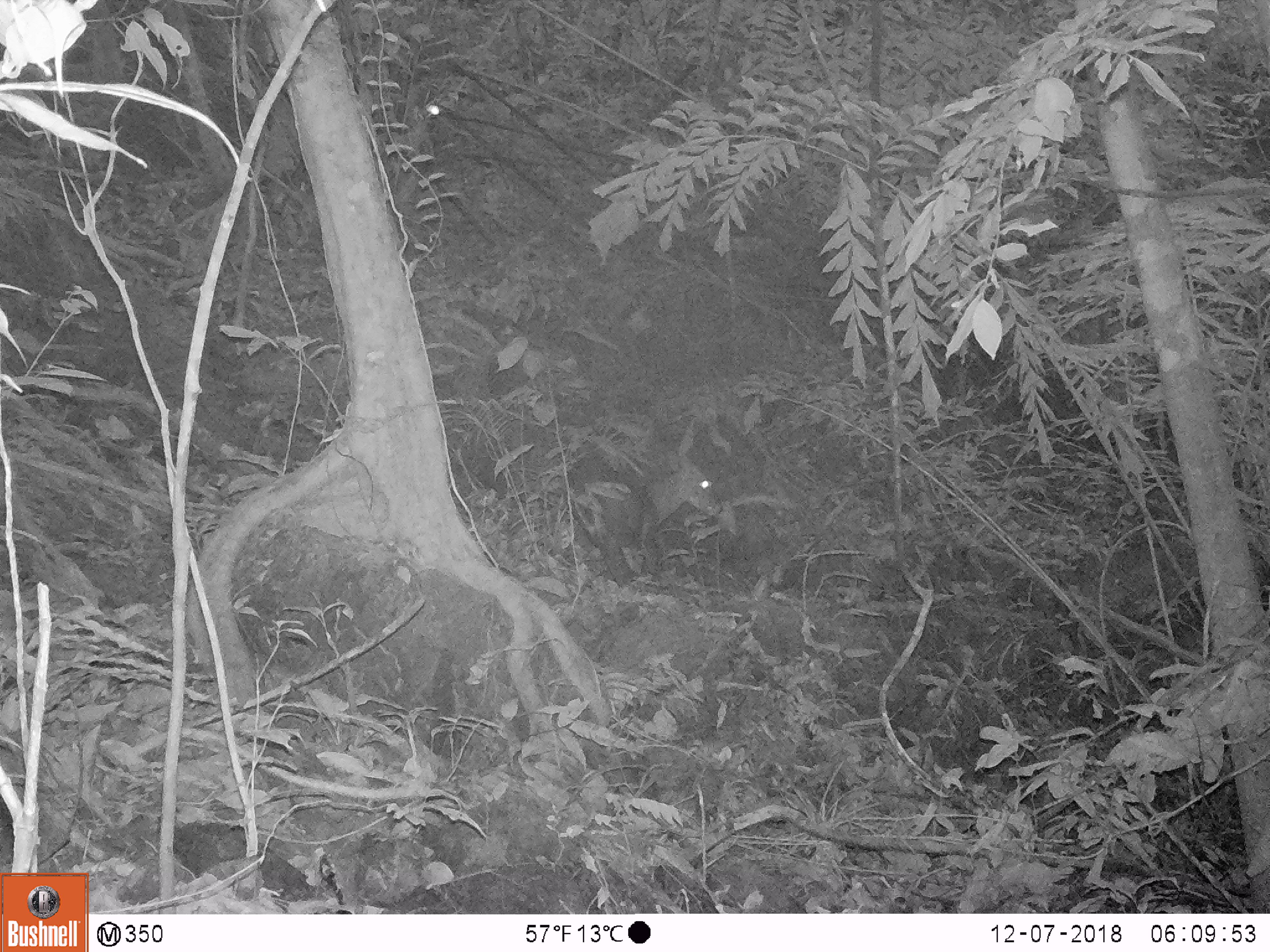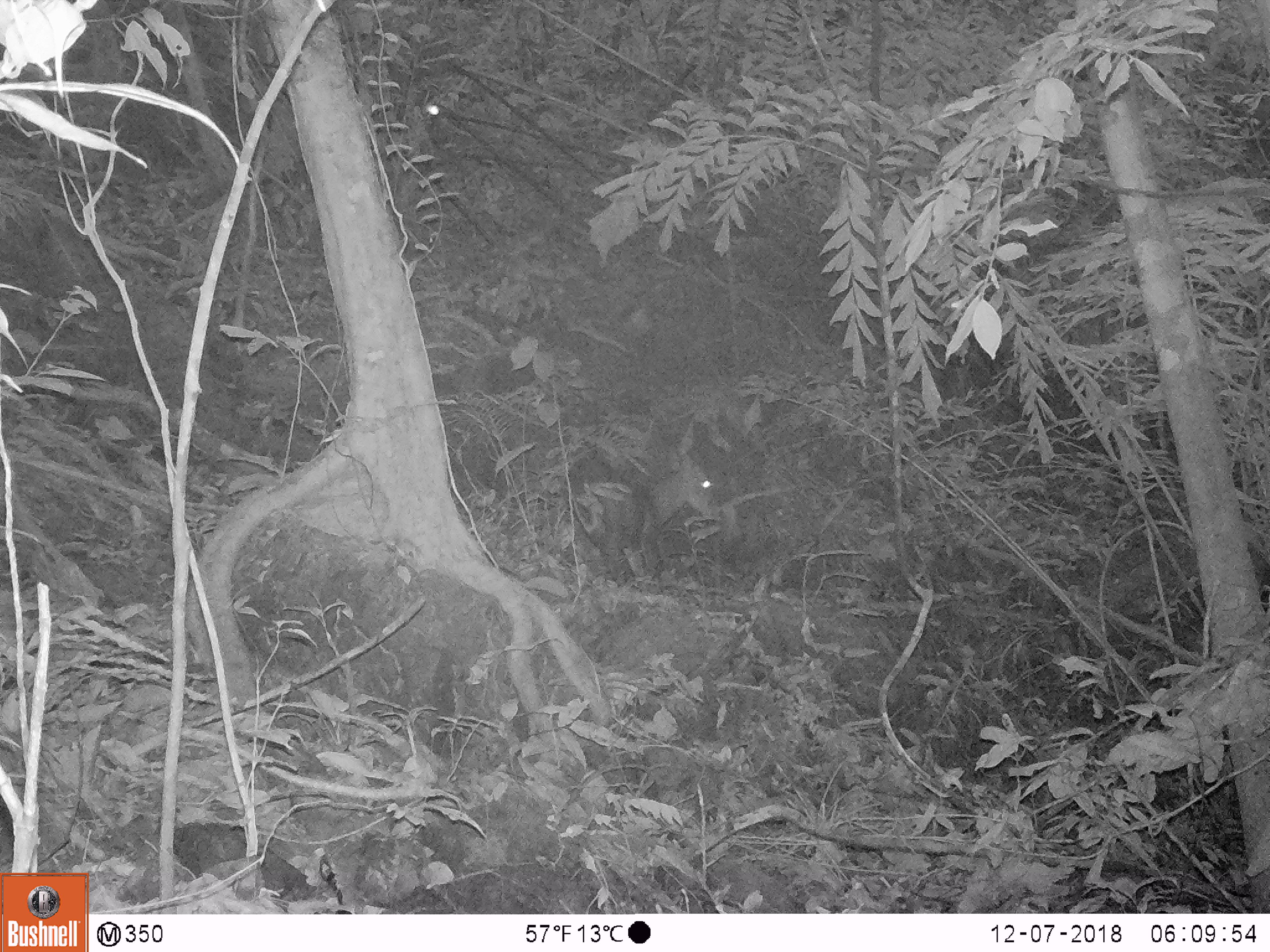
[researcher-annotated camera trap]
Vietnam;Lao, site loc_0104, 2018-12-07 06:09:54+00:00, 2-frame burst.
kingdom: Animalia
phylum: Chordata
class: Mammalia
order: Artiodactyla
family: Cervidae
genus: Muntiacus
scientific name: Muntiacus rooseveltorum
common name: roosevelt's muntjac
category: roosevelts muntjac group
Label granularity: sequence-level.